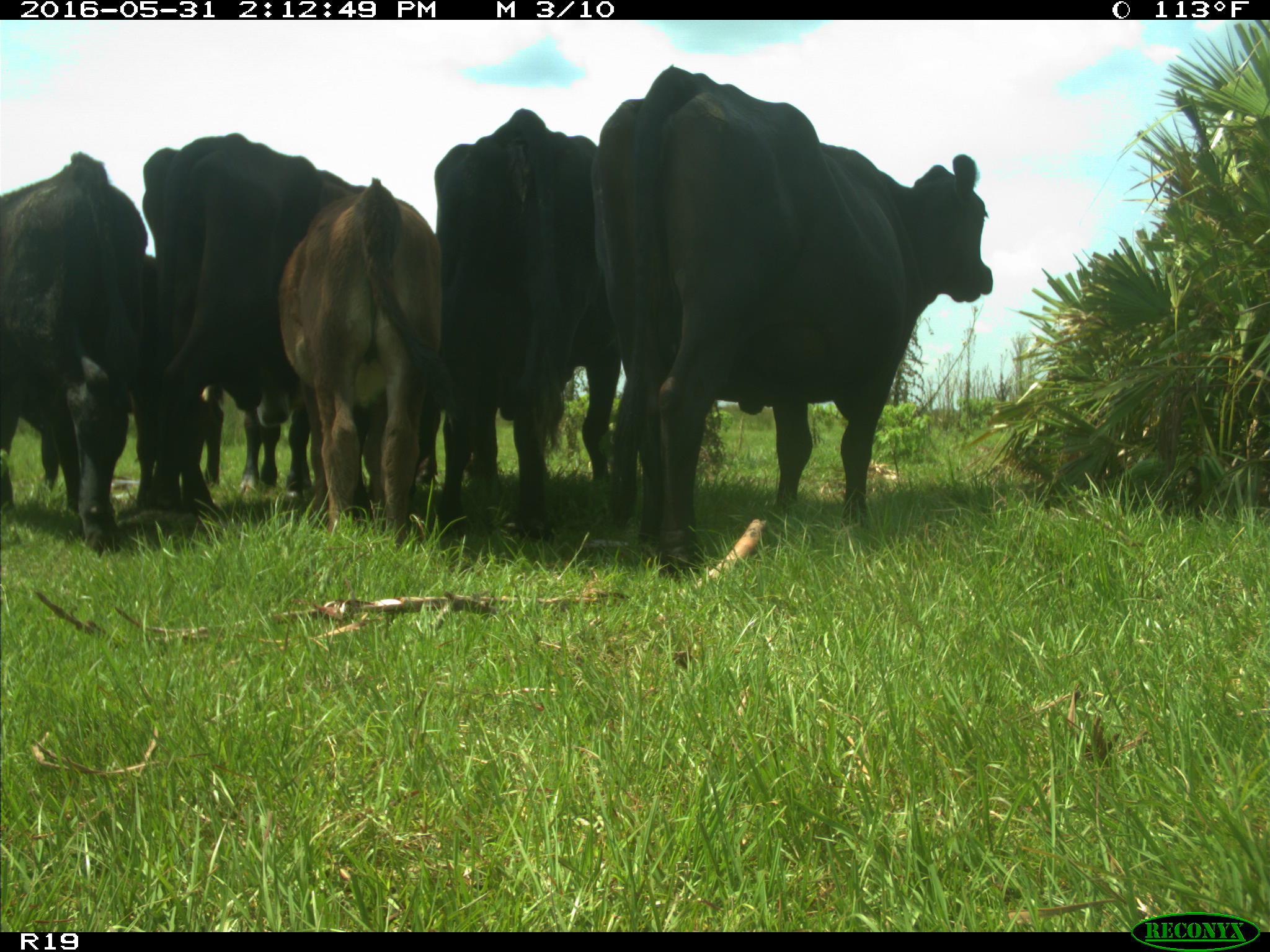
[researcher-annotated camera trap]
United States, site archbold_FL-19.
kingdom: Animalia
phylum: Chordata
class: Mammalia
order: Artiodactyla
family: Bovidae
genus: Bos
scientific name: Bos taurus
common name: domestic cow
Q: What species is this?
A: Bos taurus (domestic cow).